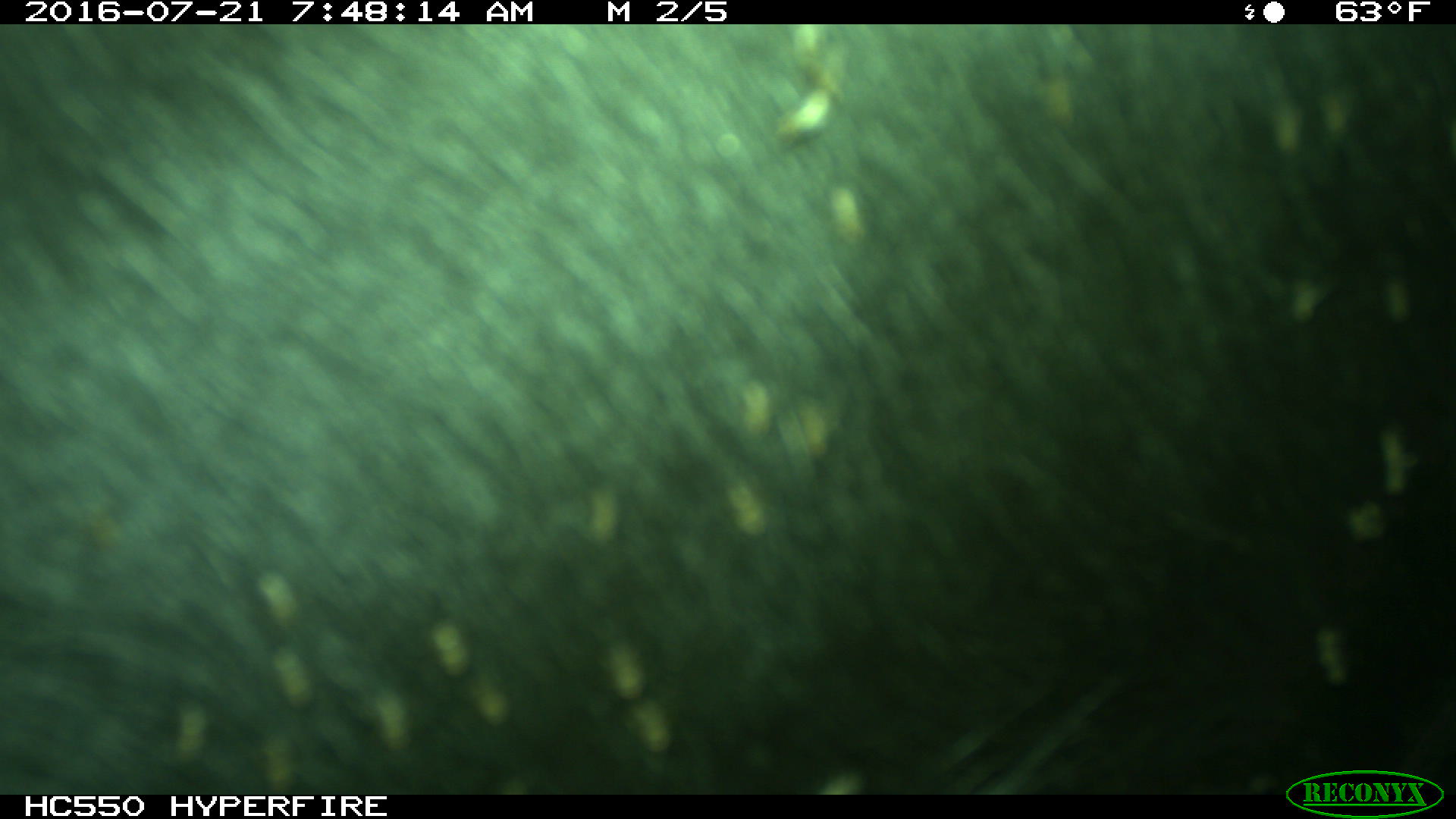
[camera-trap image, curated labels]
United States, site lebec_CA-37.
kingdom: Animalia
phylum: Chordata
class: Mammalia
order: Artiodactyla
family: Bovidae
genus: Bos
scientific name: Bos taurus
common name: domestic cow